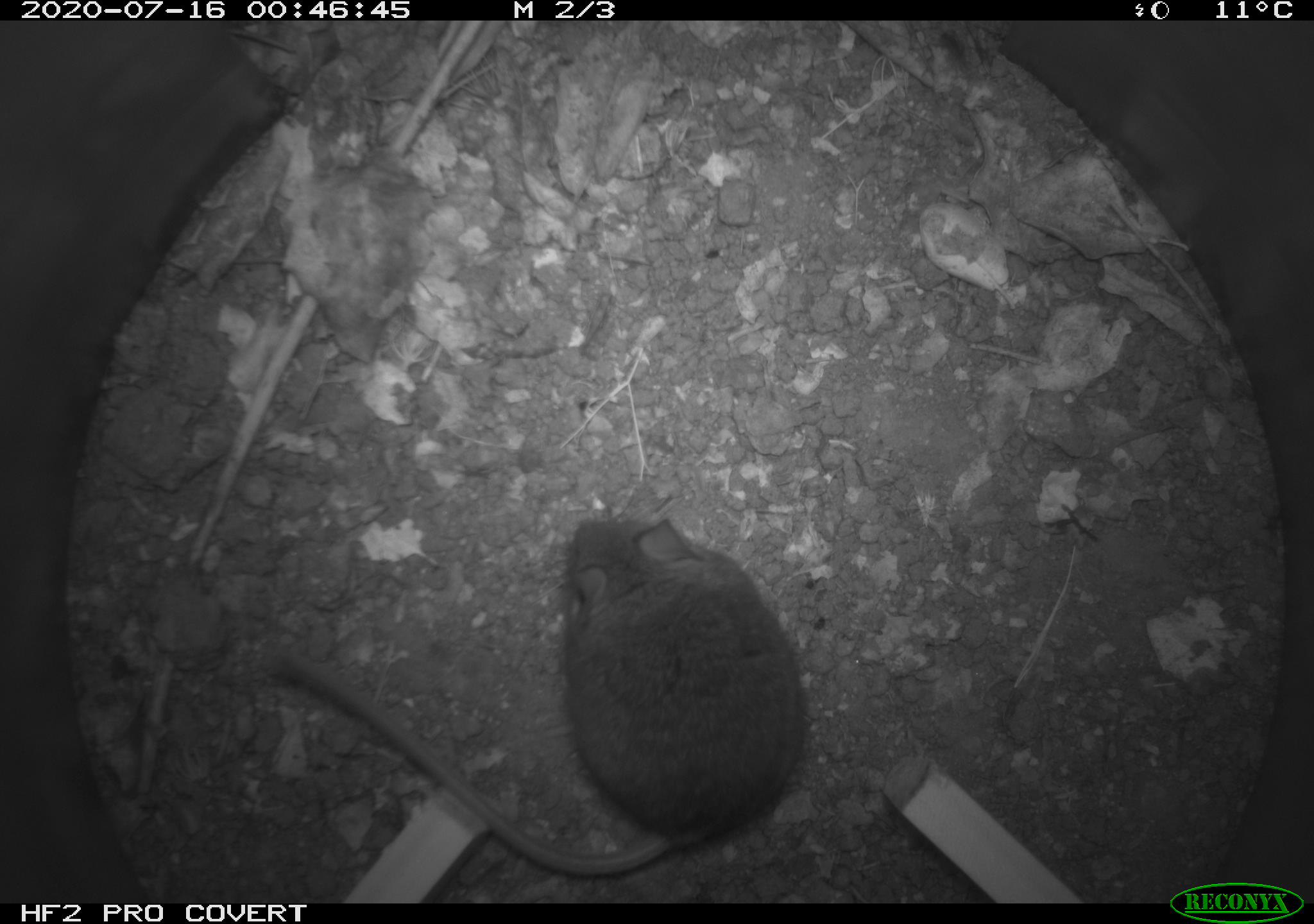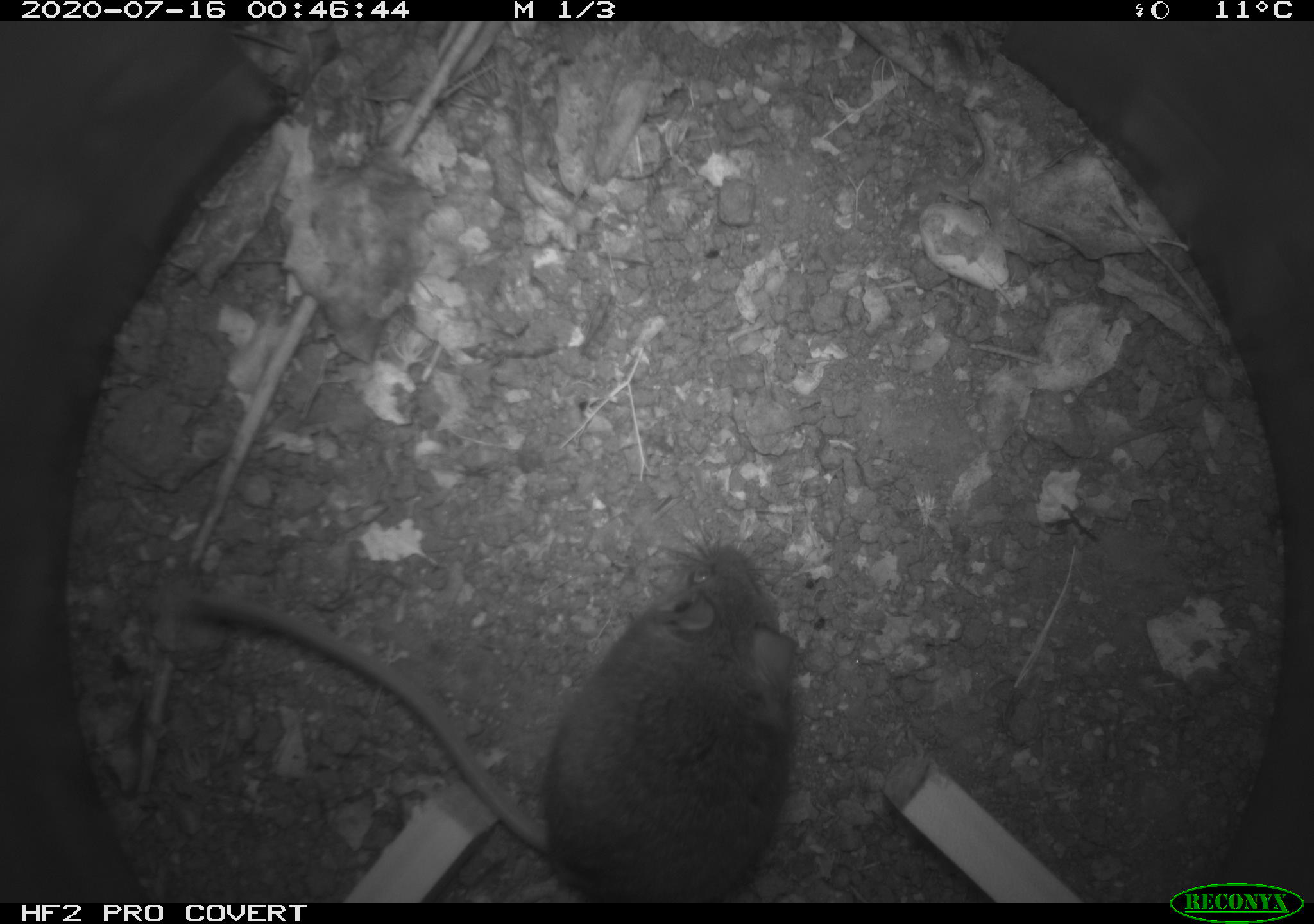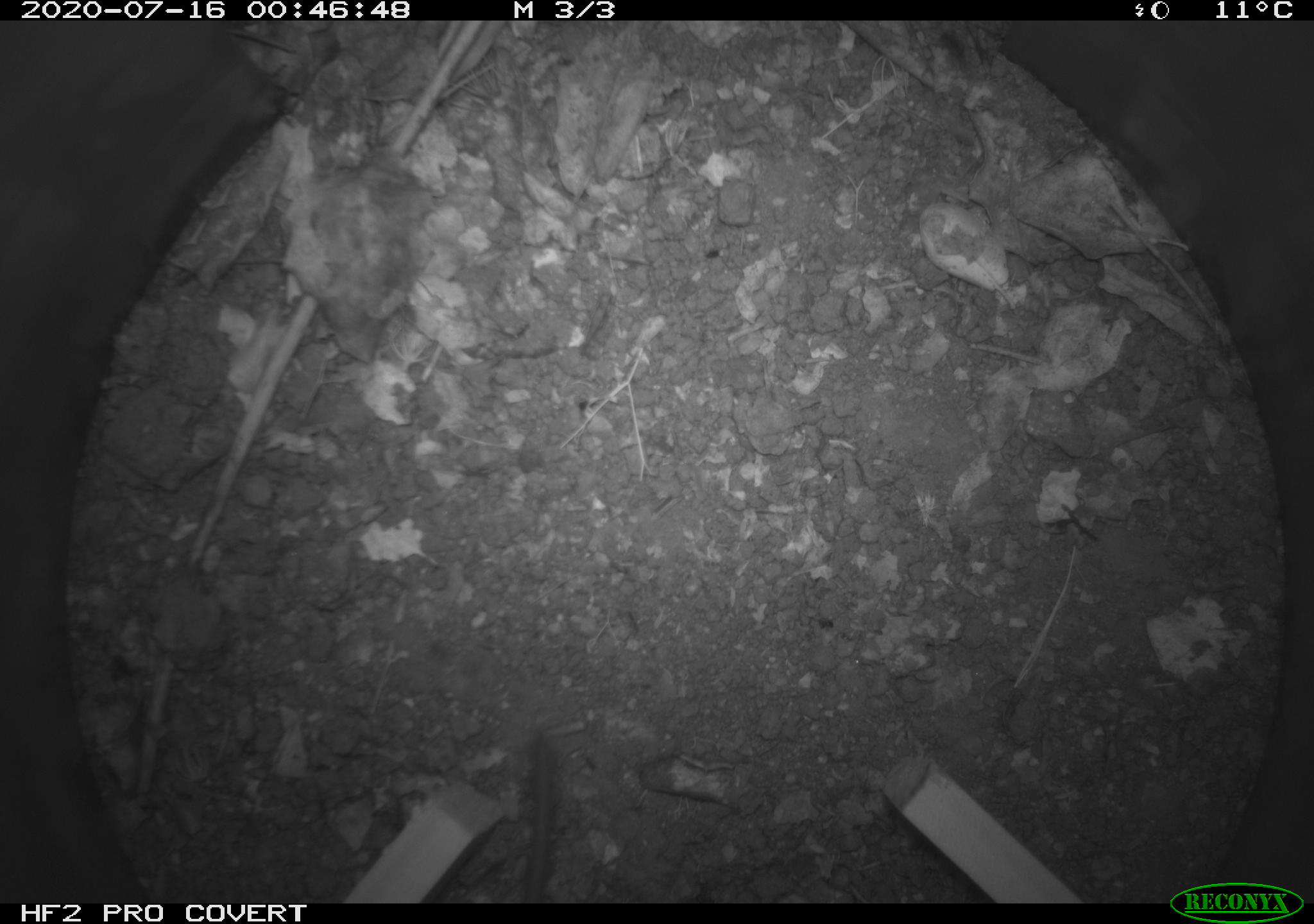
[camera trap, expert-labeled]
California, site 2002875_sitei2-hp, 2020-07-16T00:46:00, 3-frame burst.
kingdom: Animalia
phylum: Chordata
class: Mammalia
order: Rodentia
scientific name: Rodentia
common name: rodent